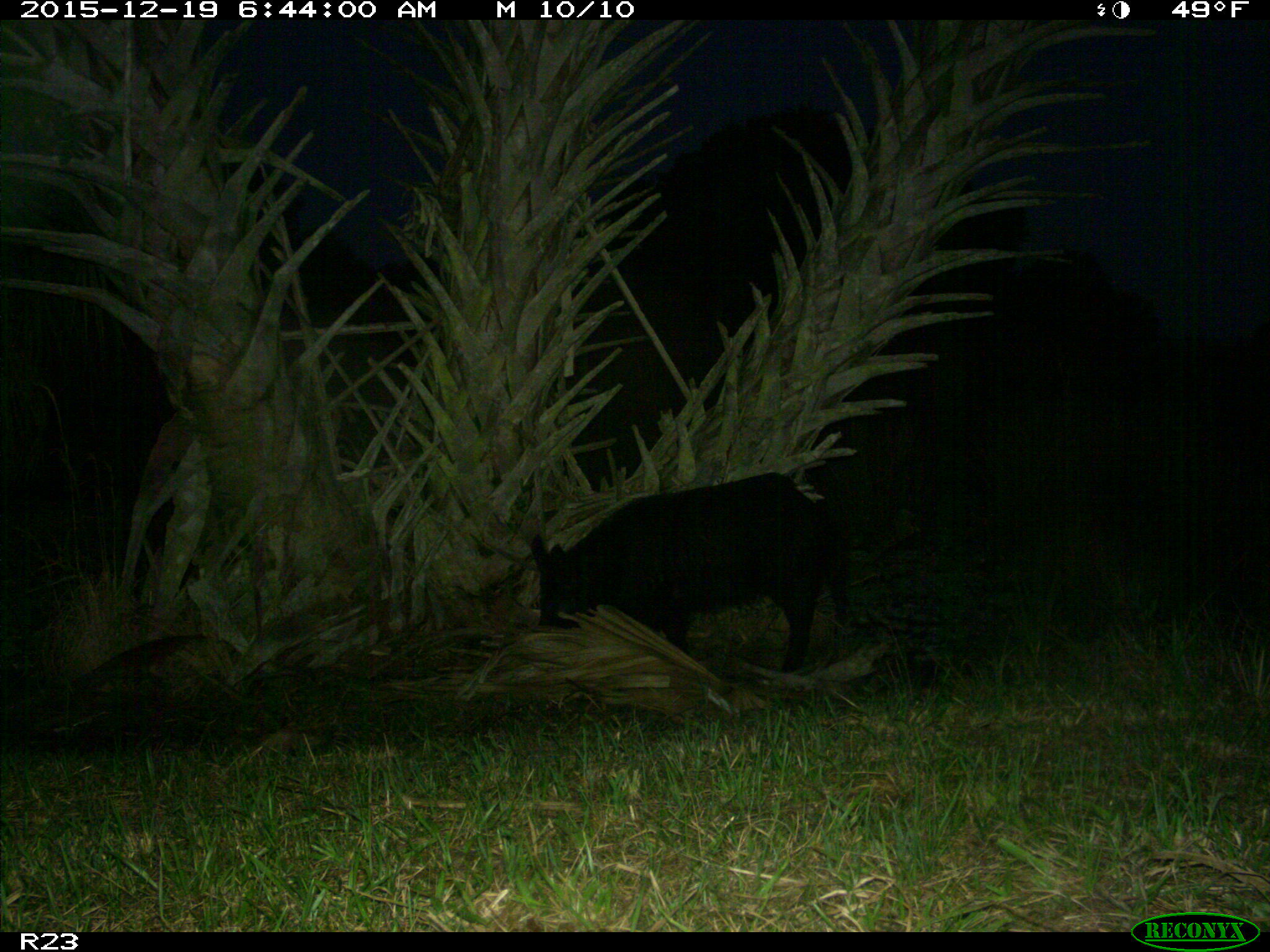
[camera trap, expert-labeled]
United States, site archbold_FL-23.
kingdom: Animalia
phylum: Chordata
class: Mammalia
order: Artiodactyla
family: Suidae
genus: Sus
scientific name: Sus scrofa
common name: wild boar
Sus scrofa (wild boar).